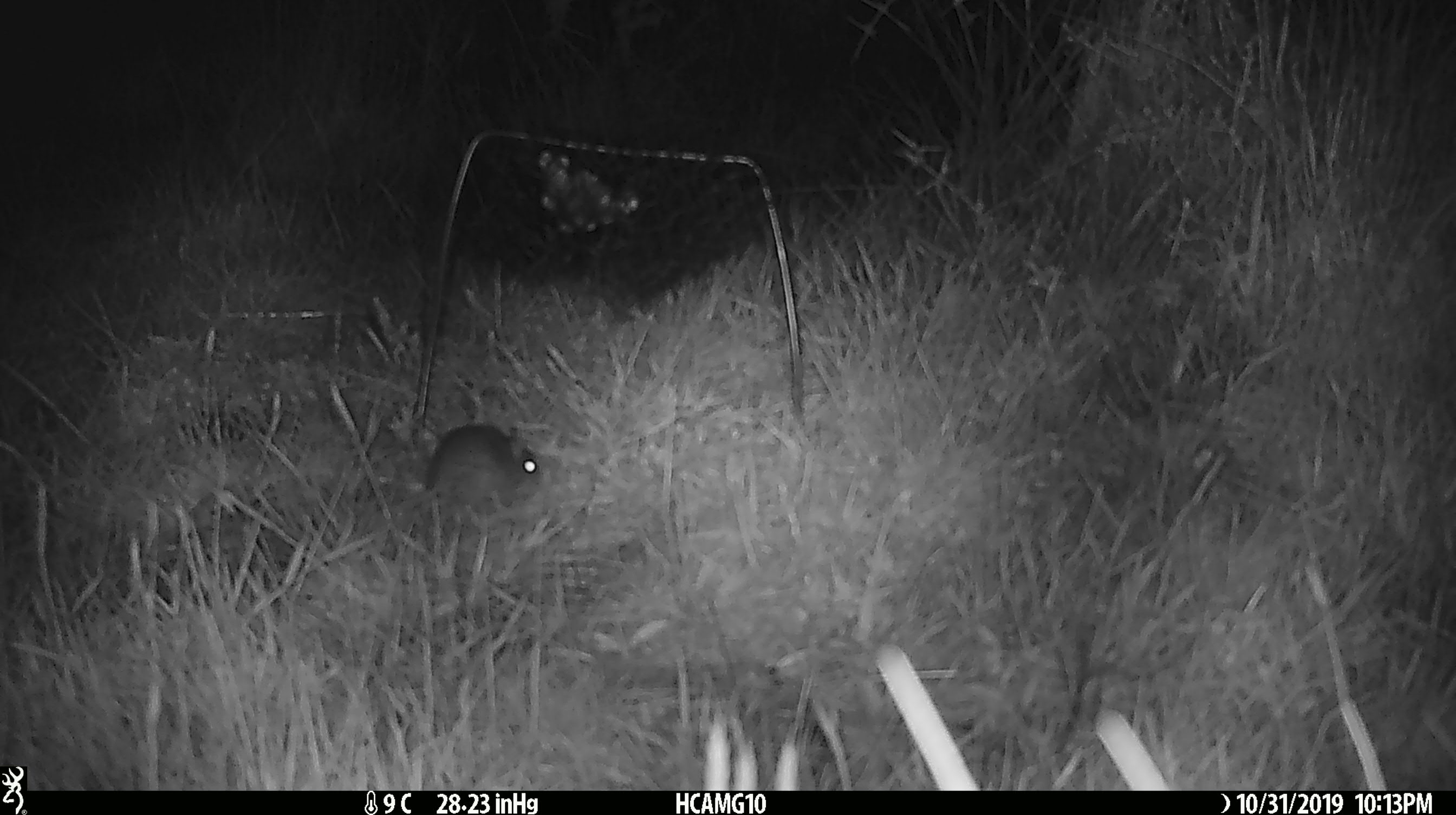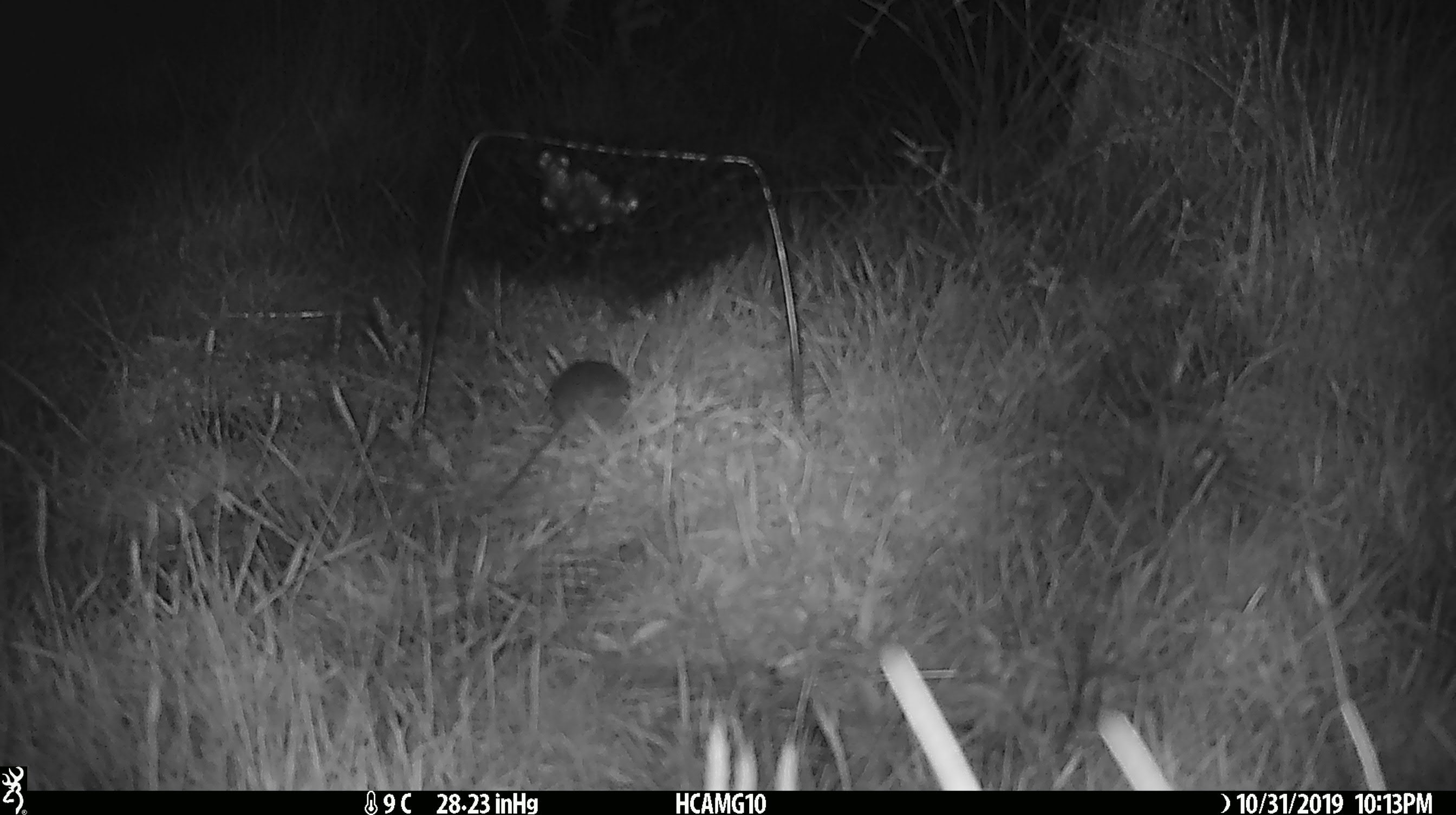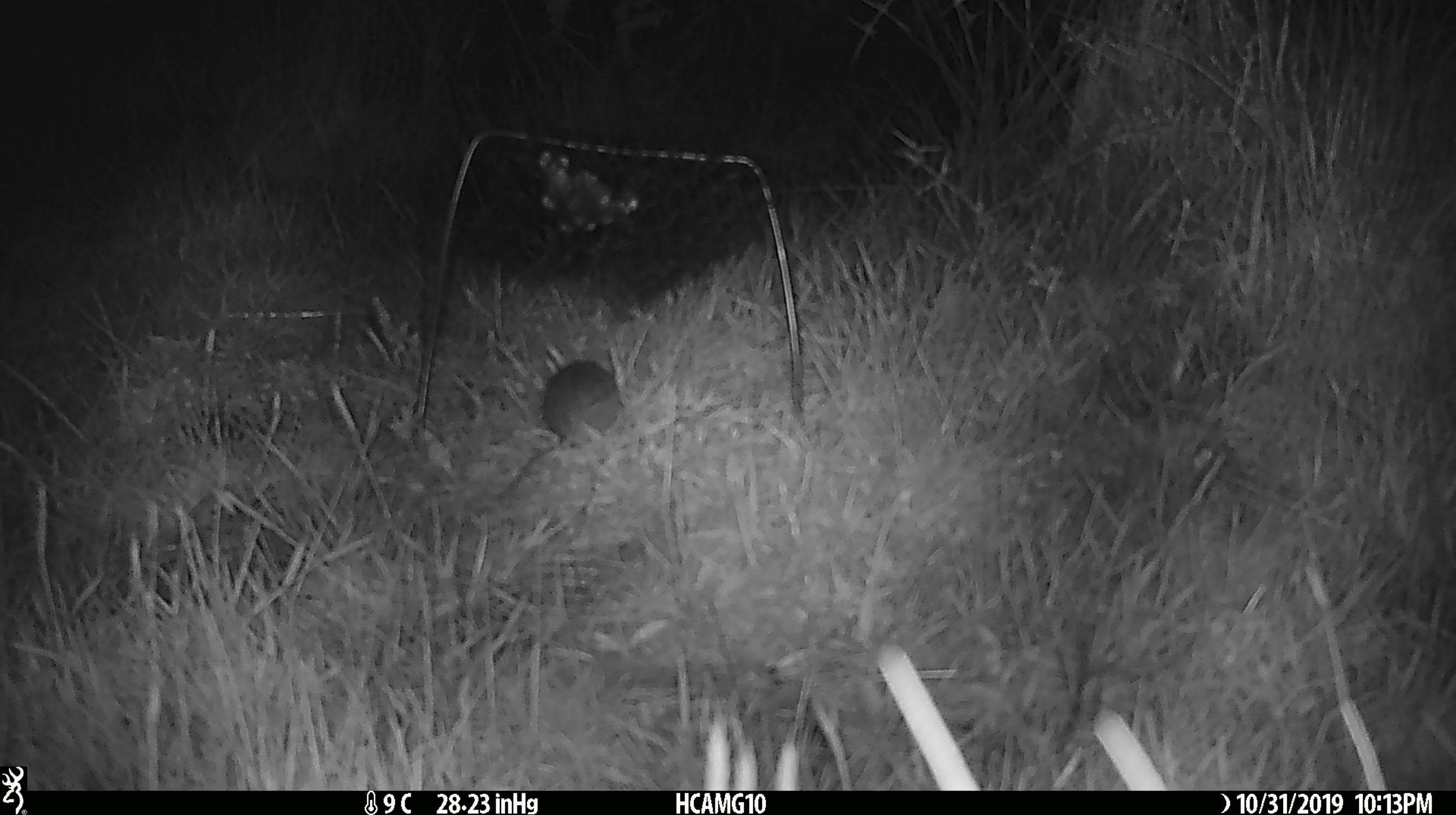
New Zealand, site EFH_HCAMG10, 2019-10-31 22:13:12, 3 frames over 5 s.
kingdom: Animalia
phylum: Chordata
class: Mammalia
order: Rodentia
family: Muridae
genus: Mus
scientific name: Mus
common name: mouse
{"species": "mouse (Mus)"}